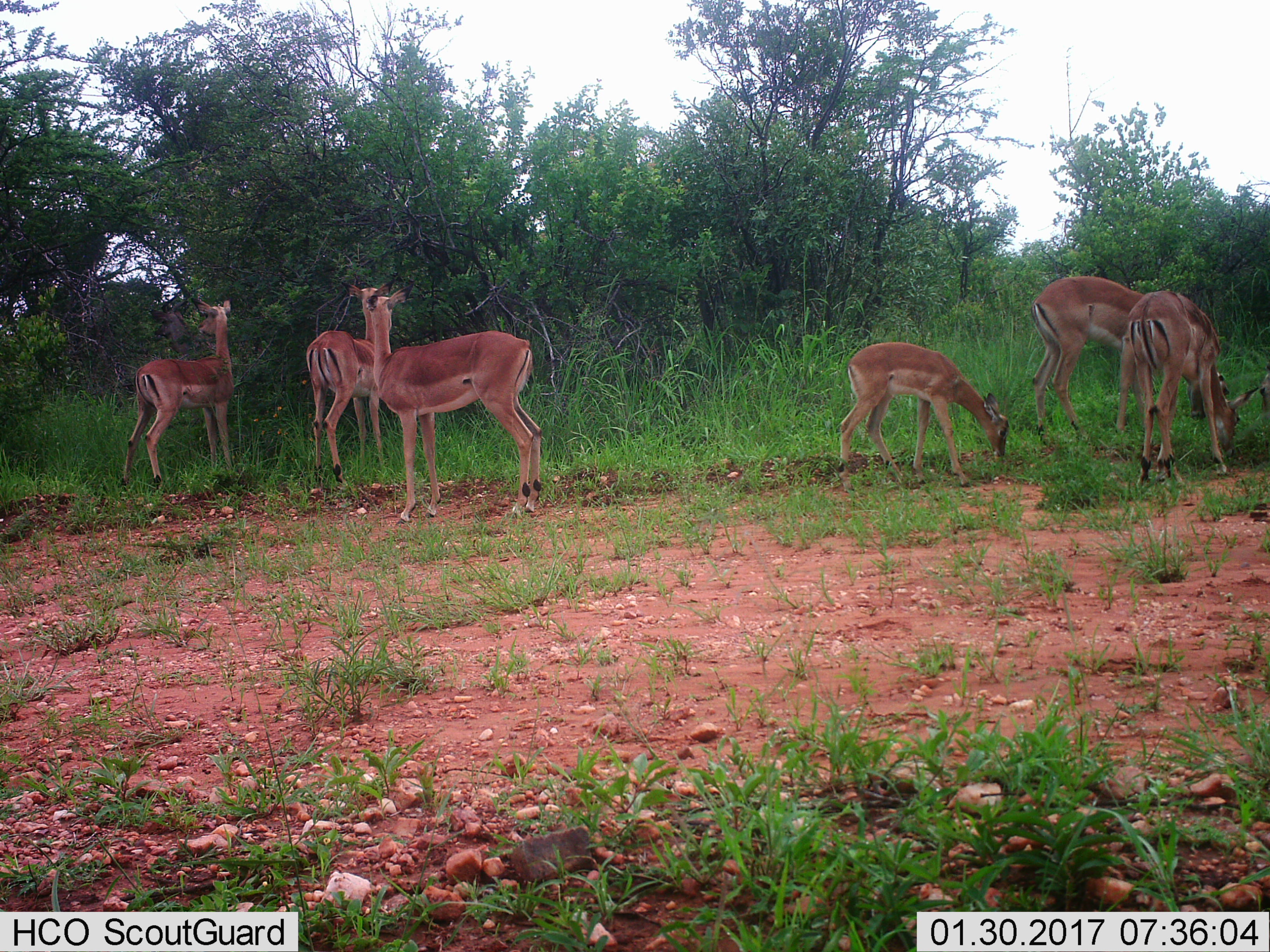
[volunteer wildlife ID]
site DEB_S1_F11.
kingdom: Animalia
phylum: Chordata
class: Mammalia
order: Artiodactyla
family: Bovidae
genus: Aepyceros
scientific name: Aepyceros melampus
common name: impala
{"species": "impala (Aepyceros melampus)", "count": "7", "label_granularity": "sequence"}